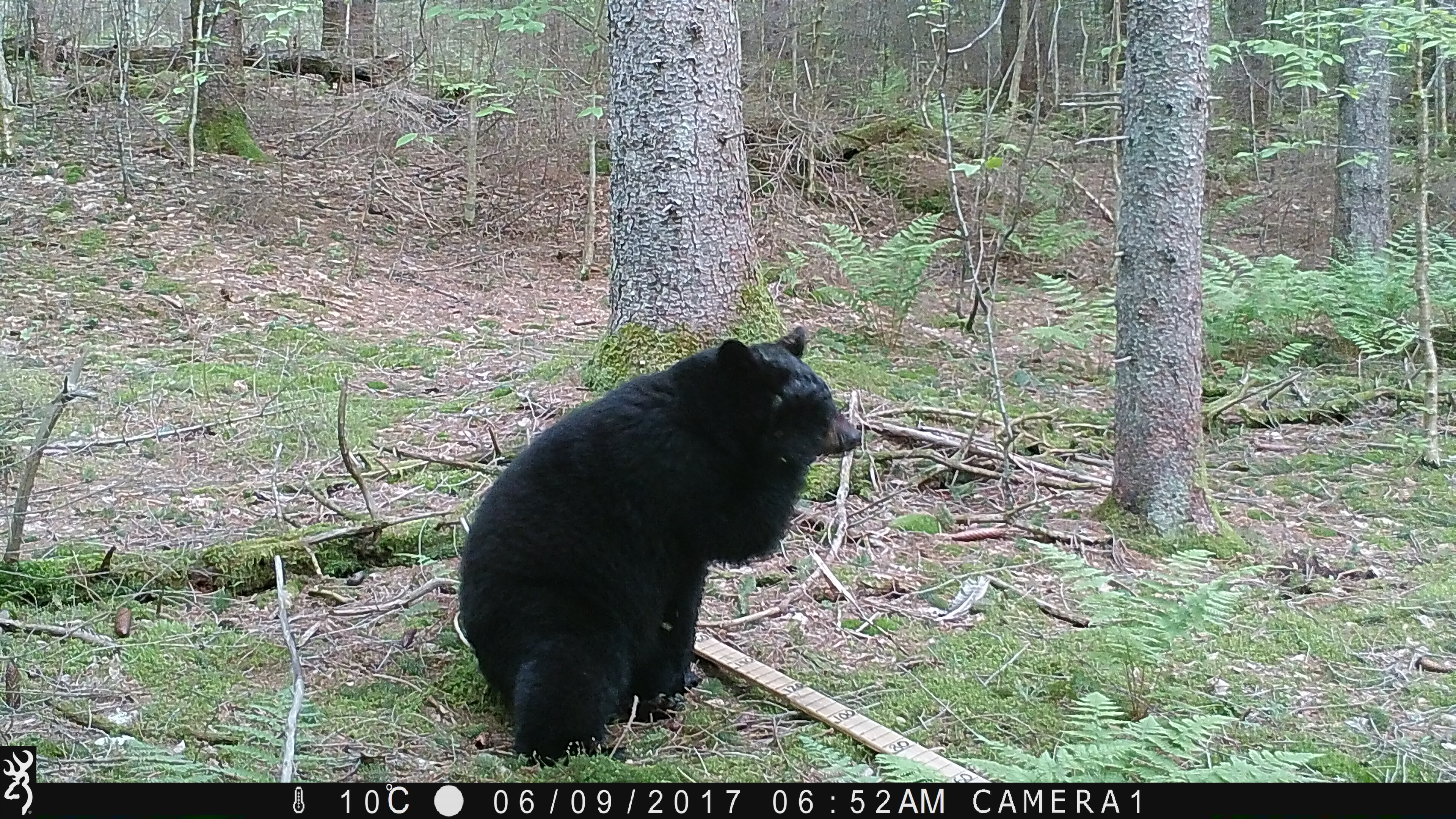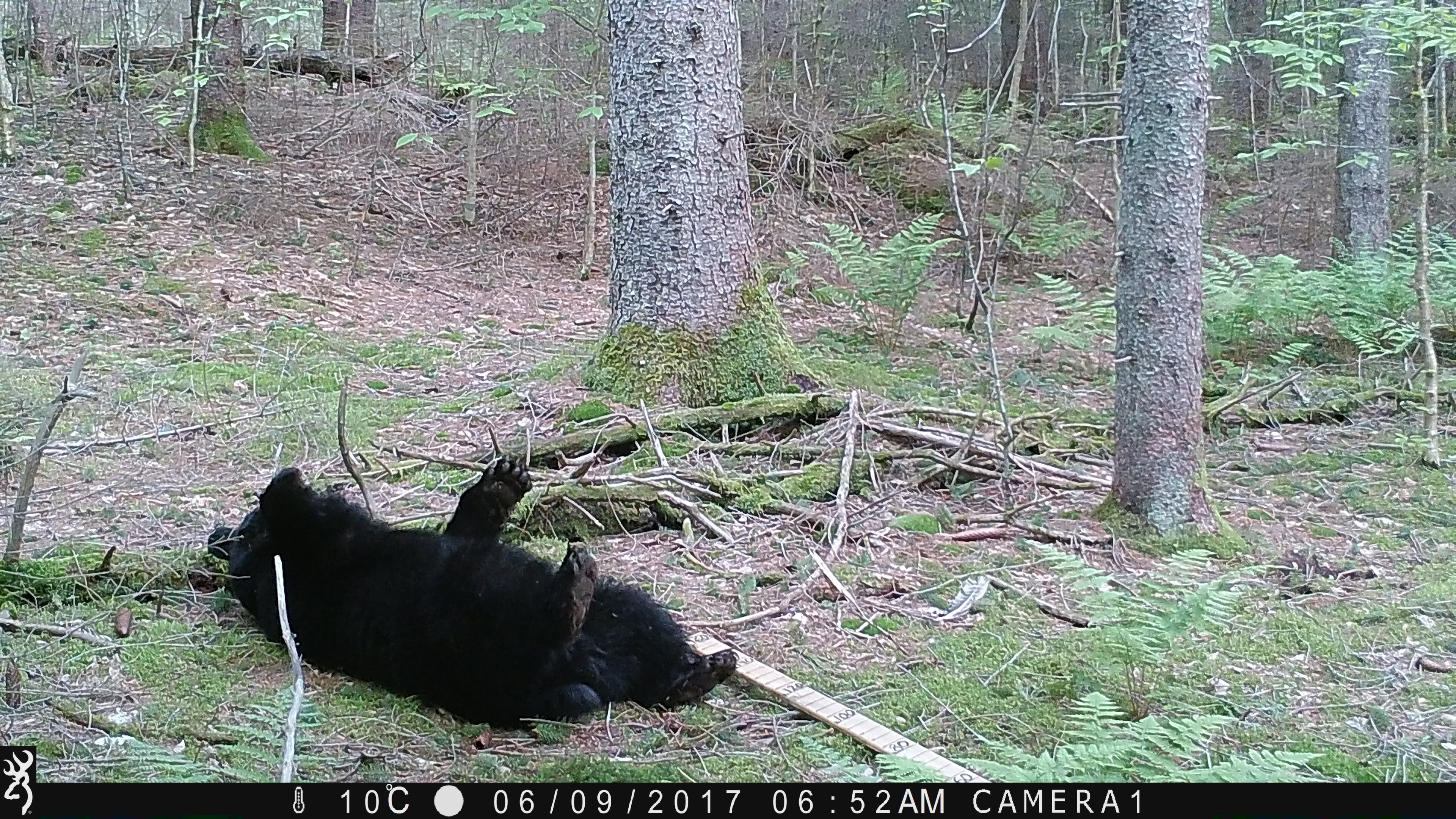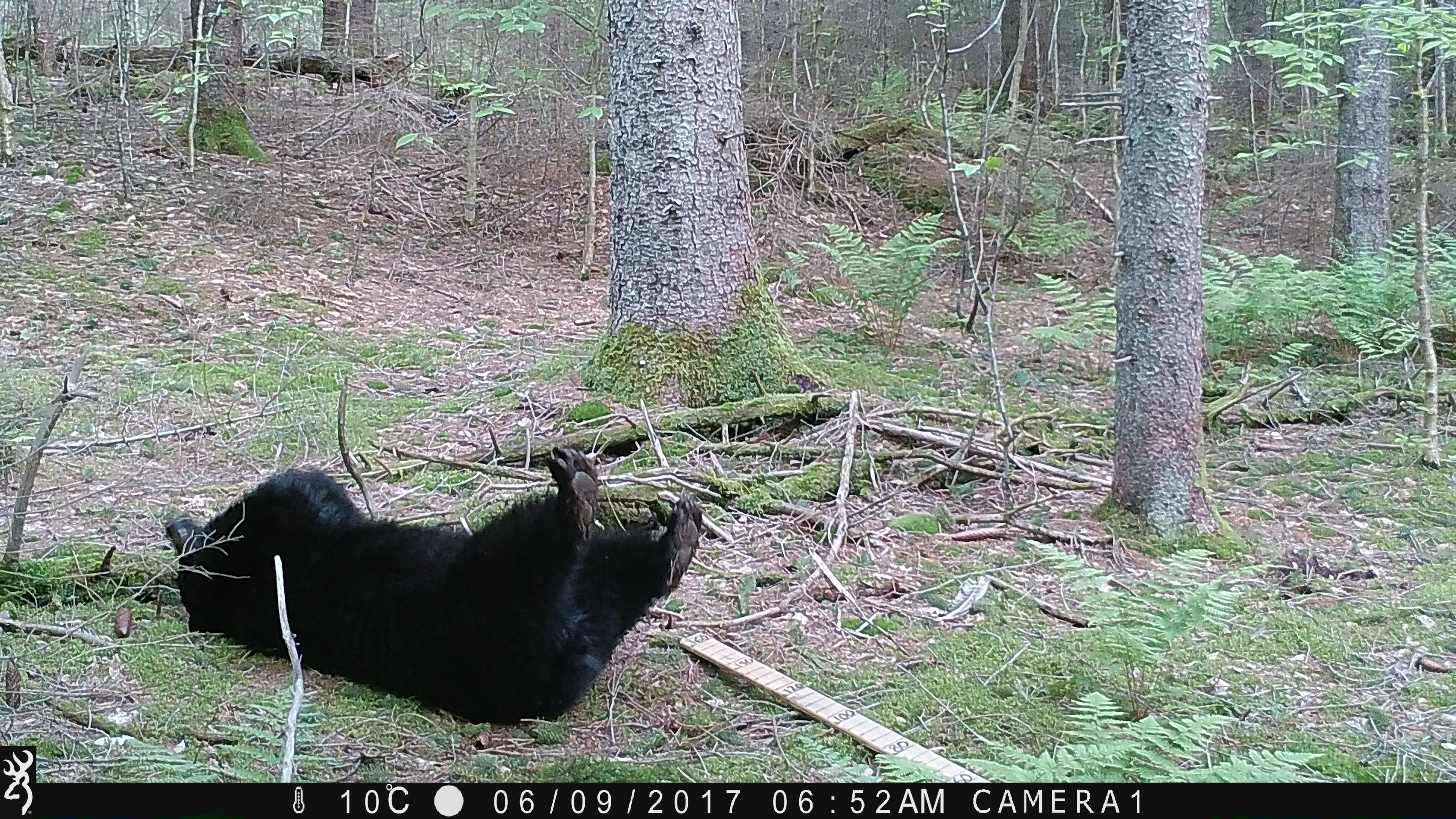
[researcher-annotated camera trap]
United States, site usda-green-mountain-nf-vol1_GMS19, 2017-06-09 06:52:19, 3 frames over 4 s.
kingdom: Animalia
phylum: Chordata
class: Mammalia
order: Carnivora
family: Ursidae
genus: Ursus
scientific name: Ursus americanus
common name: black bear